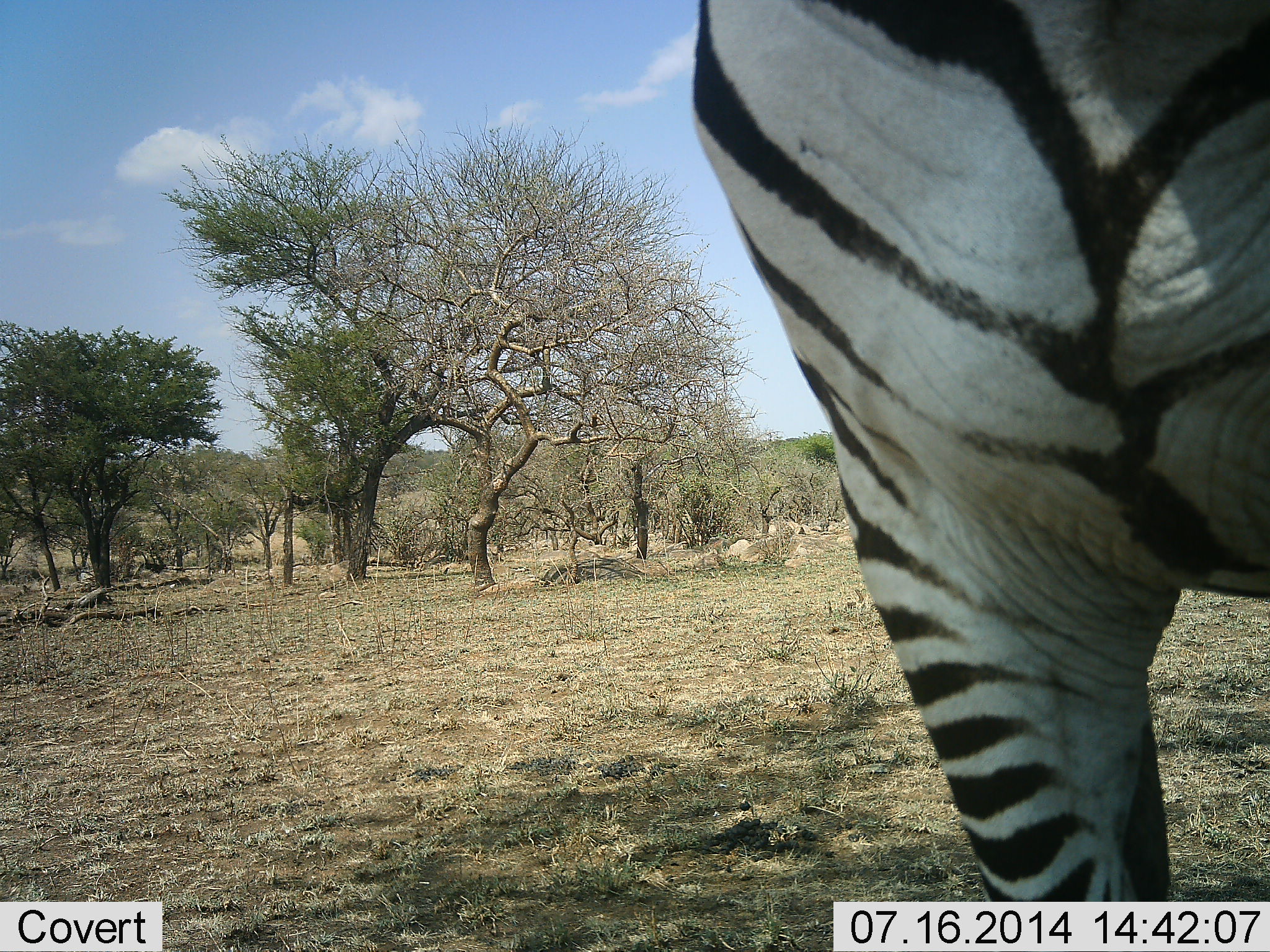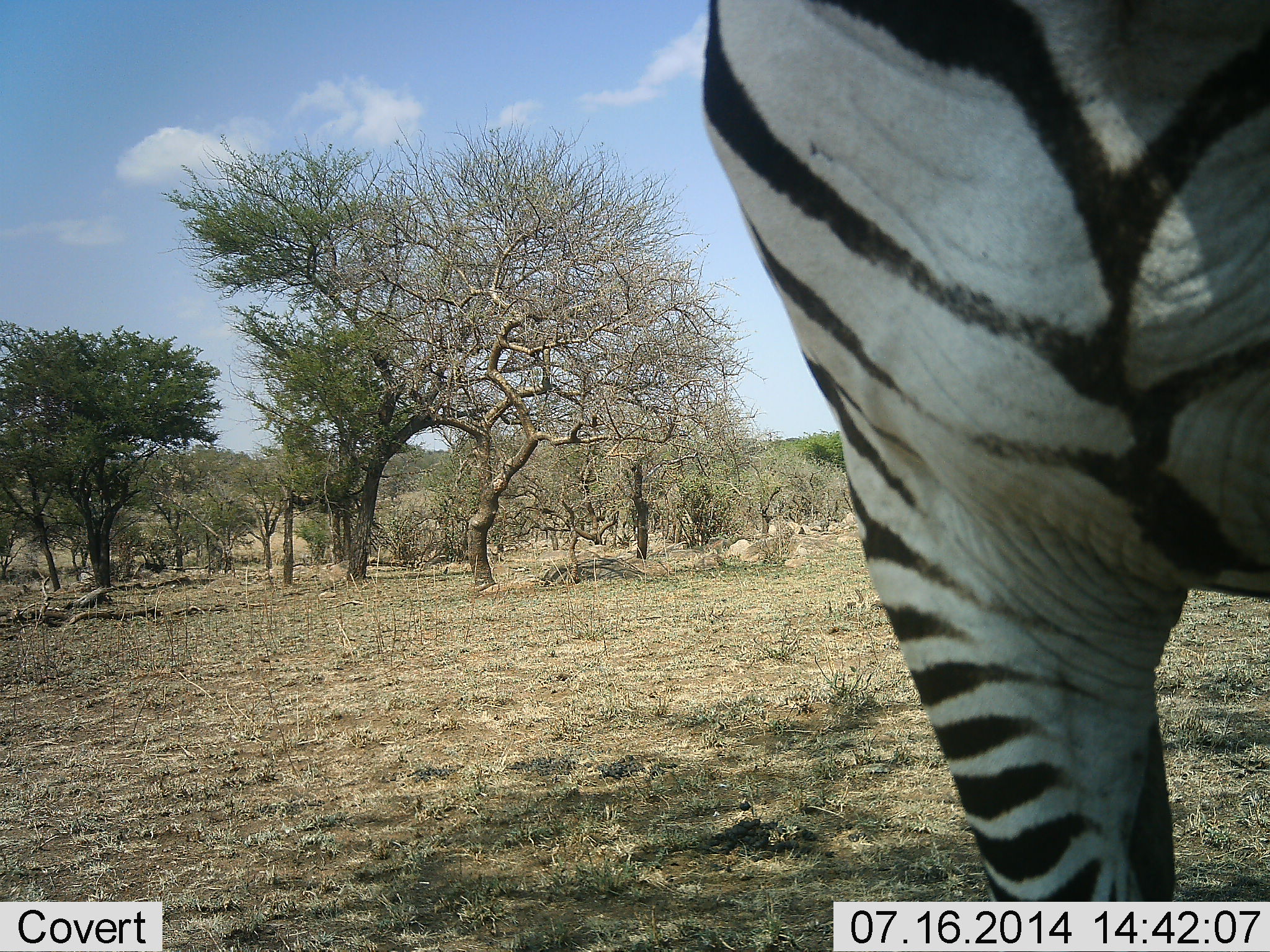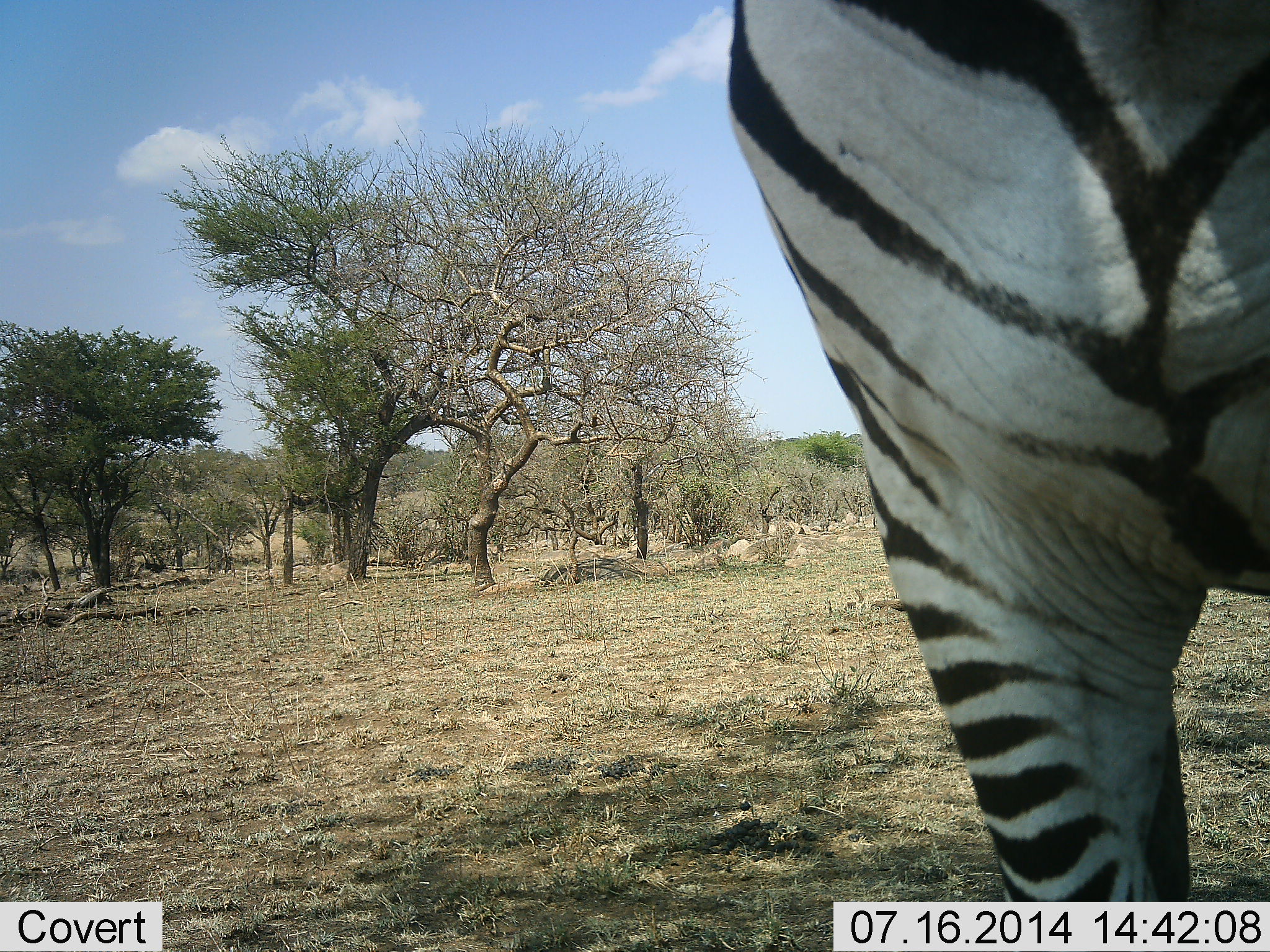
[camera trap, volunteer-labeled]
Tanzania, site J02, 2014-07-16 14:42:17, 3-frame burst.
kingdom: Animalia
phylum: Chordata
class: Mammalia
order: Perissodactyla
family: Equidae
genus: Equus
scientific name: Equus quagga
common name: plains zebra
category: zebra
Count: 1.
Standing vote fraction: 100%.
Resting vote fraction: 0%.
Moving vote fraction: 0%.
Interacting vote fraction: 0%.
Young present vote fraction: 0%.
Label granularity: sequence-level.